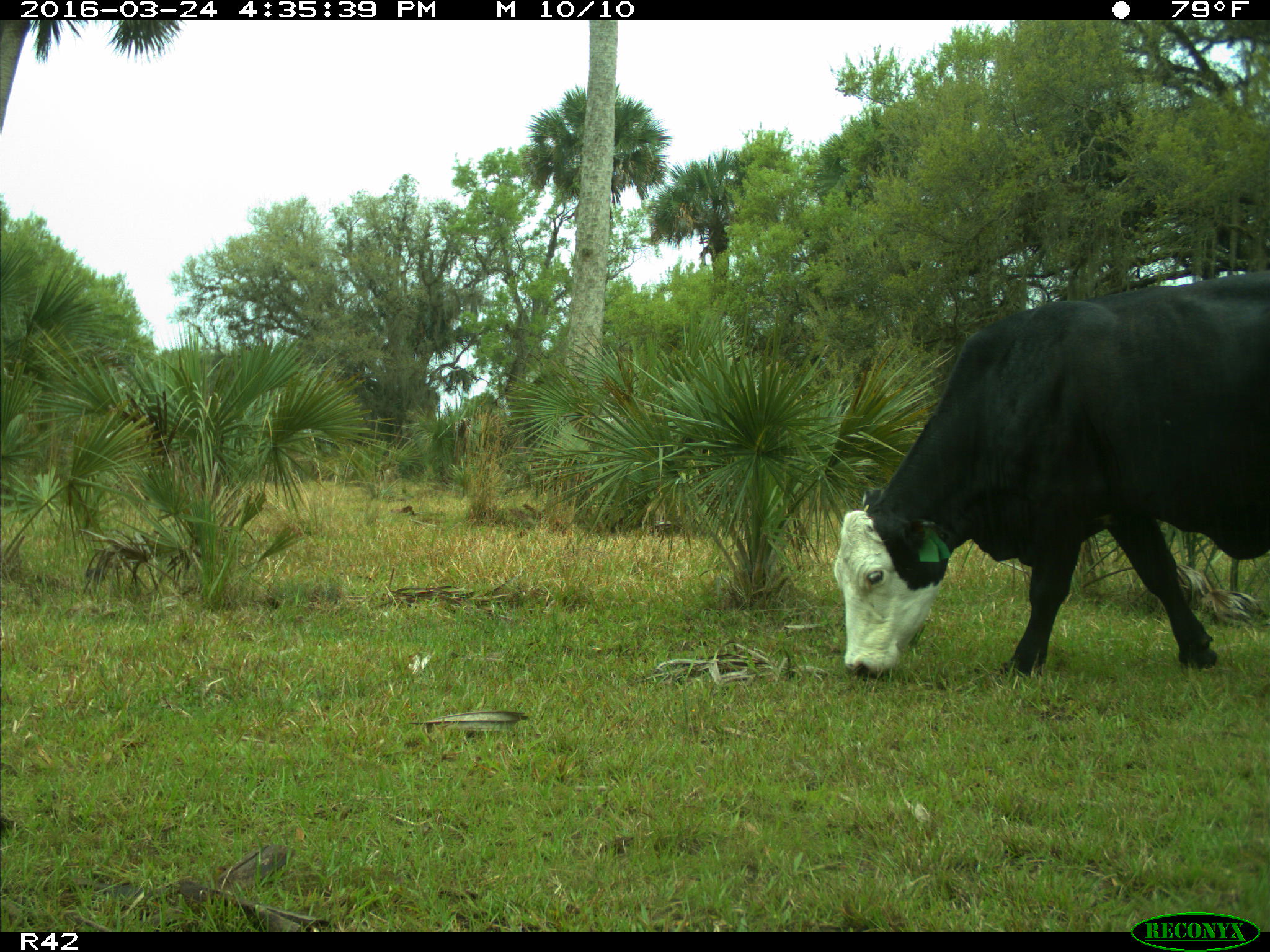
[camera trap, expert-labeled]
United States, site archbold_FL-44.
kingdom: Animalia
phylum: Chordata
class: Mammalia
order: Artiodactyla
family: Bovidae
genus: Bos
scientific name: Bos taurus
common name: domestic cow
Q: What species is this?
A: Bos taurus (domestic cow).